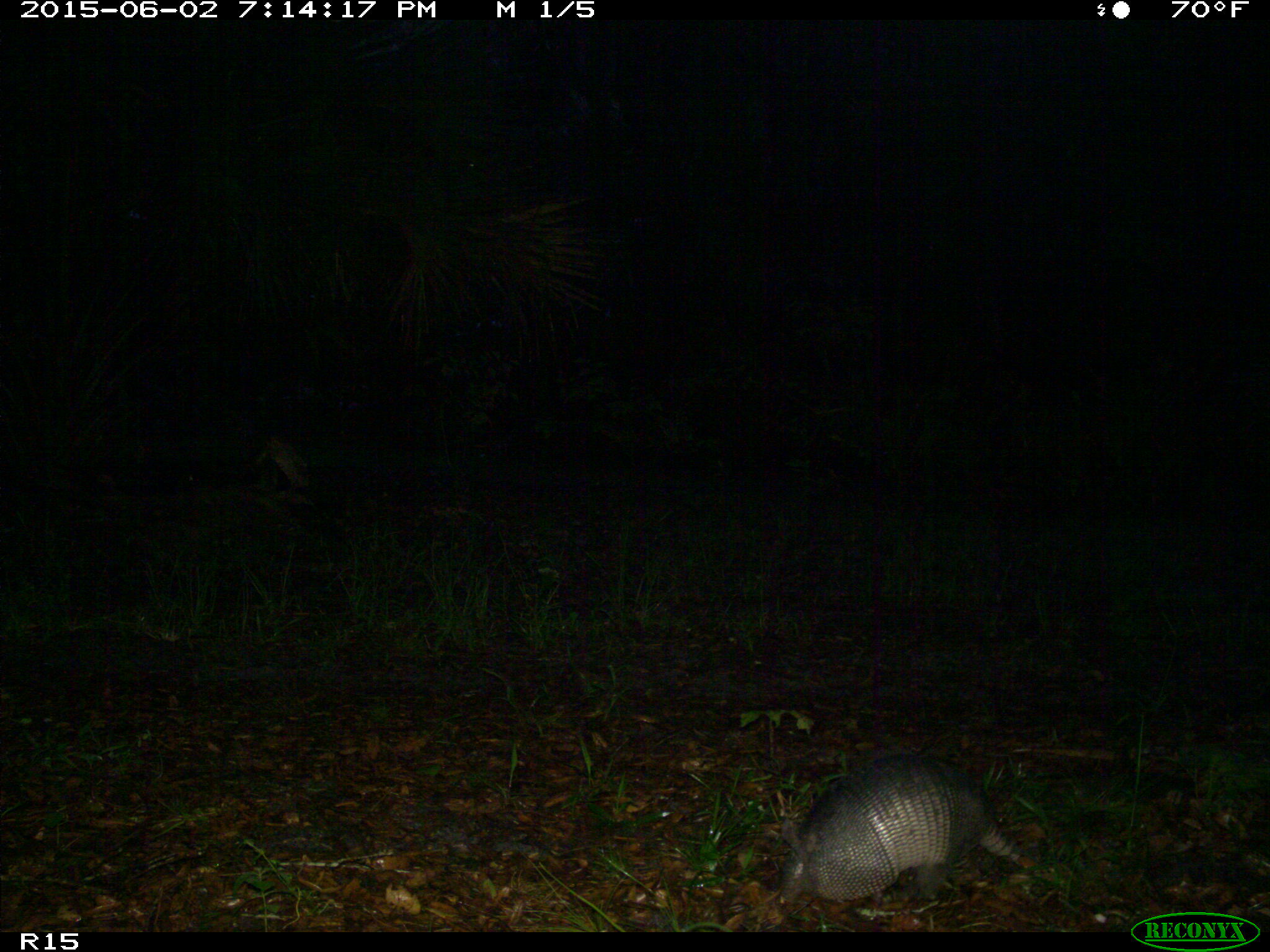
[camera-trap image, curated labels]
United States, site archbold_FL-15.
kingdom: Animalia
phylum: Chordata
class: Mammalia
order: Cingulata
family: Dasypodidae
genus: Dasypus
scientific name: Dasypus novemcinctus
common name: nine-banded armadillo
Dasypus novemcinctus (nine-banded armadillo).